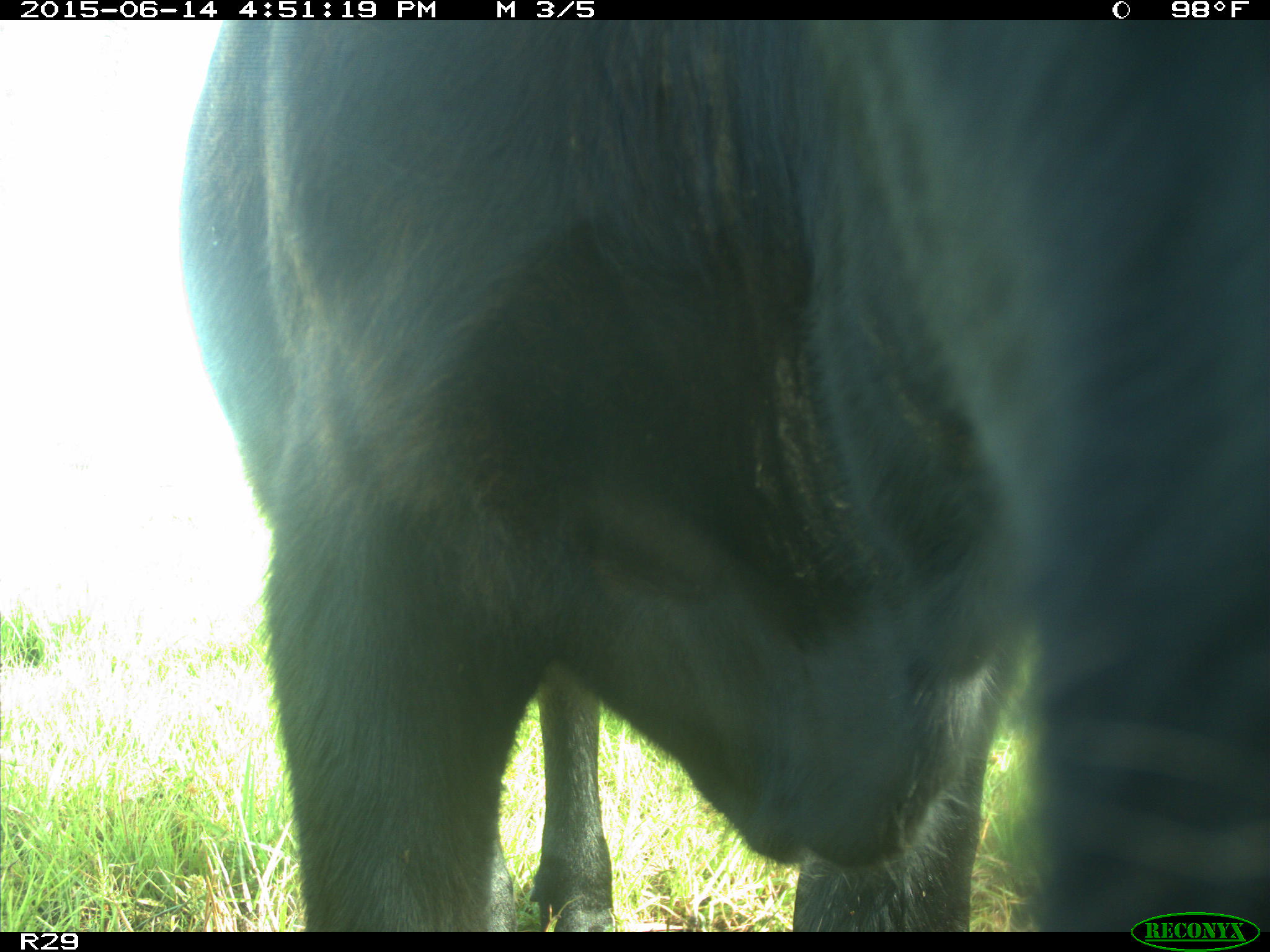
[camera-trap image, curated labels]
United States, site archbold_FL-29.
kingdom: Animalia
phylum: Chordata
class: Mammalia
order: Artiodactyla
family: Bovidae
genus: Bos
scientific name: Bos taurus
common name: domestic cow